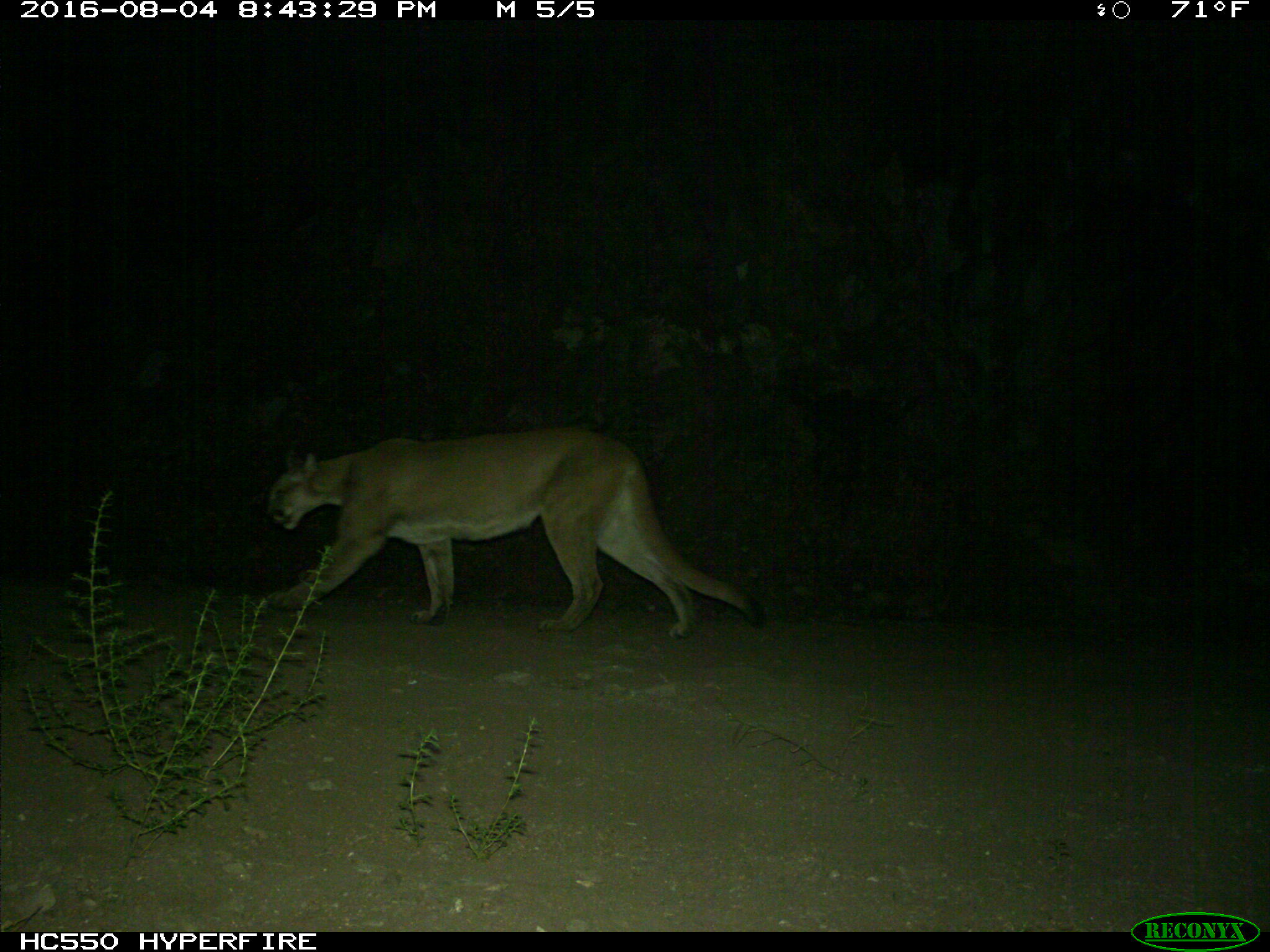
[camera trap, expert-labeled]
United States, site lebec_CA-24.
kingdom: Animalia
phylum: Chordata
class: Mammalia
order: Carnivora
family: Felidae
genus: Puma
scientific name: Puma concolor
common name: mountain lion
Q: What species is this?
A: Puma concolor (mountain lion).